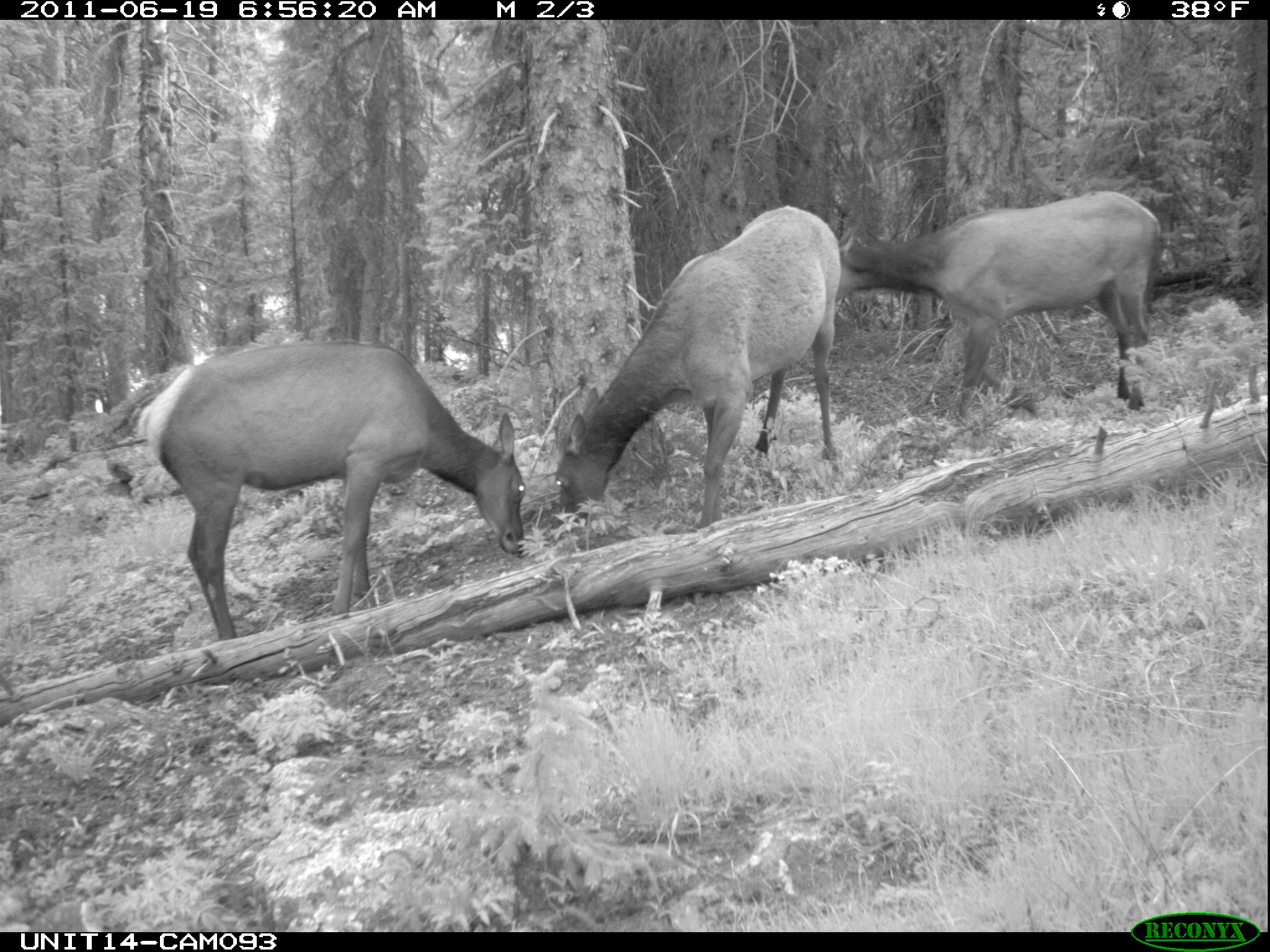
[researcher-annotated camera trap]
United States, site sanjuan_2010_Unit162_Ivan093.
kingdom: Animalia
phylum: Chordata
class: Mammalia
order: Artiodactyla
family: Cervidae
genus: Cervus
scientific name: Cervus elaphus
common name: red deer